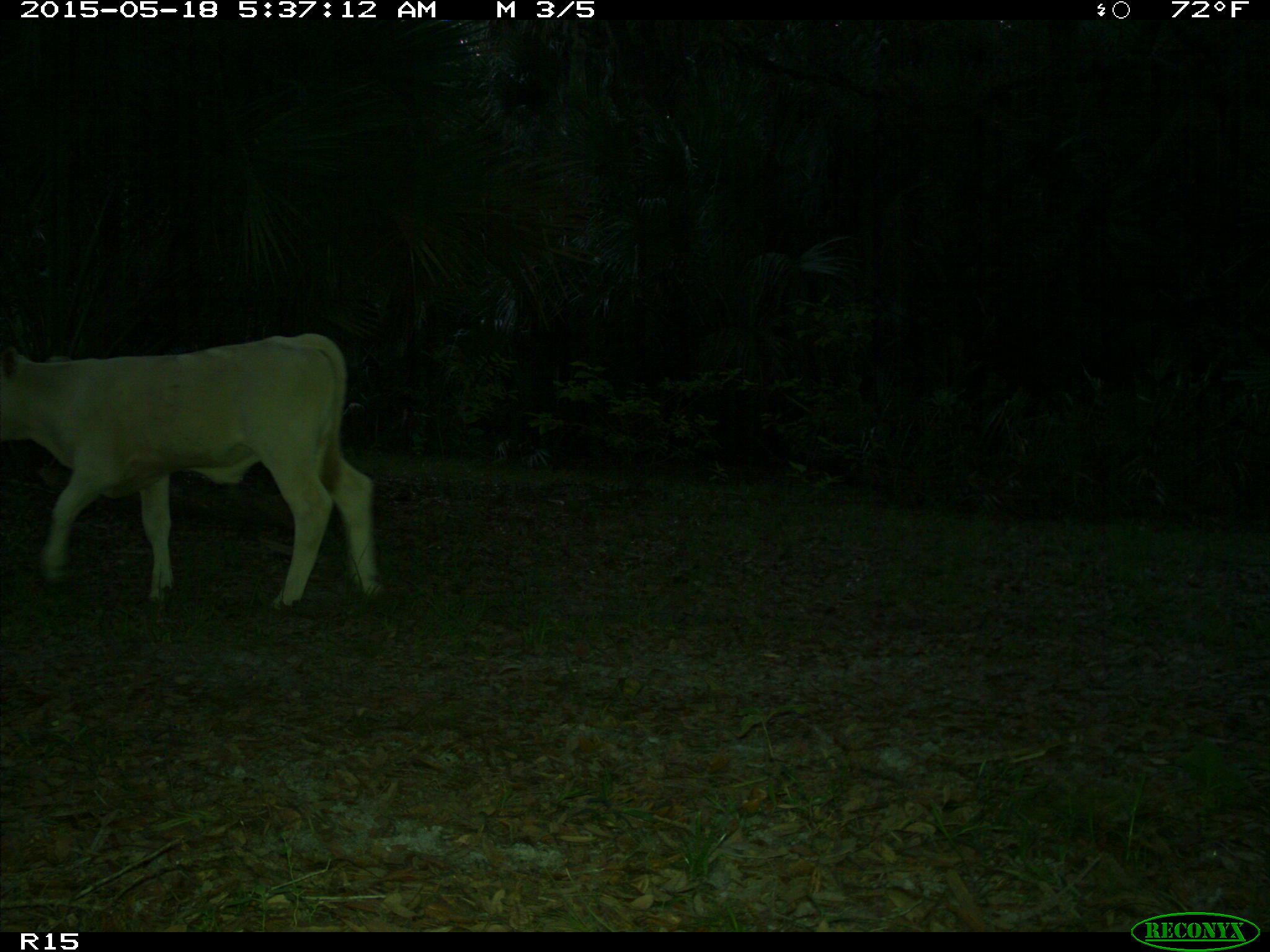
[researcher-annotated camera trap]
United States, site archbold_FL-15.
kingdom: Animalia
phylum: Chordata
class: Mammalia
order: Artiodactyla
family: Bovidae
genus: Bos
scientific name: Bos taurus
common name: domestic cow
Bos taurus (domestic cow).